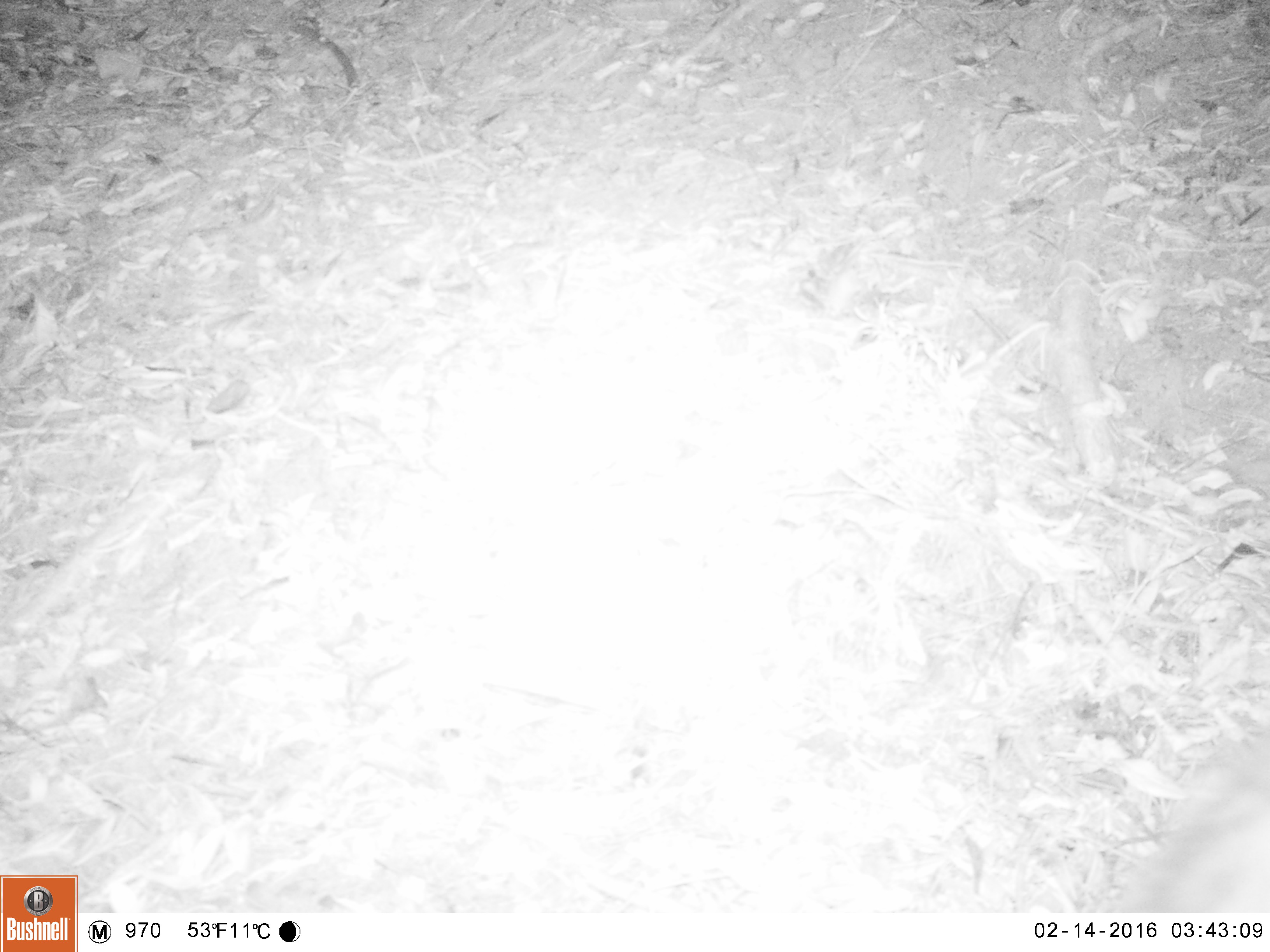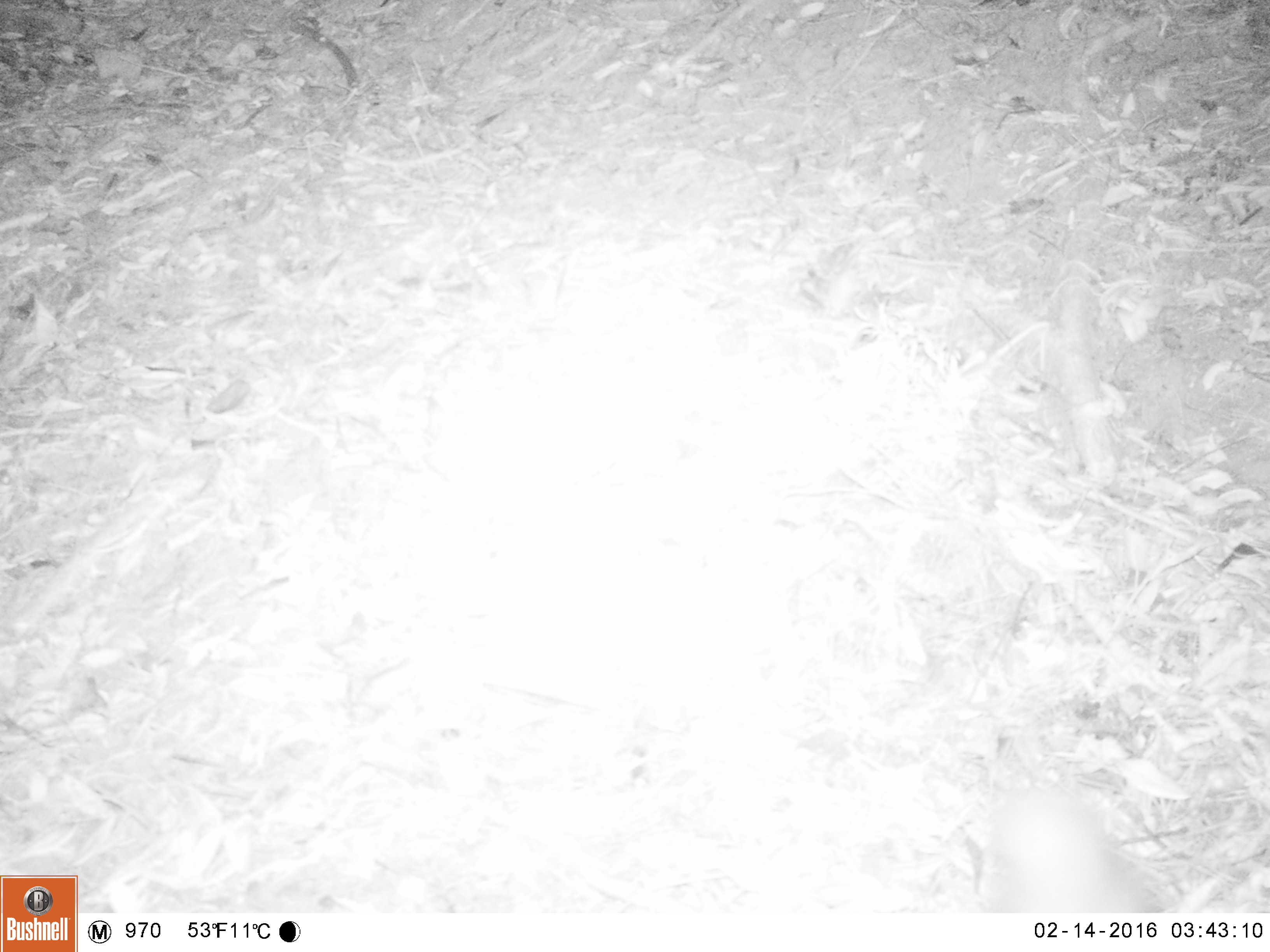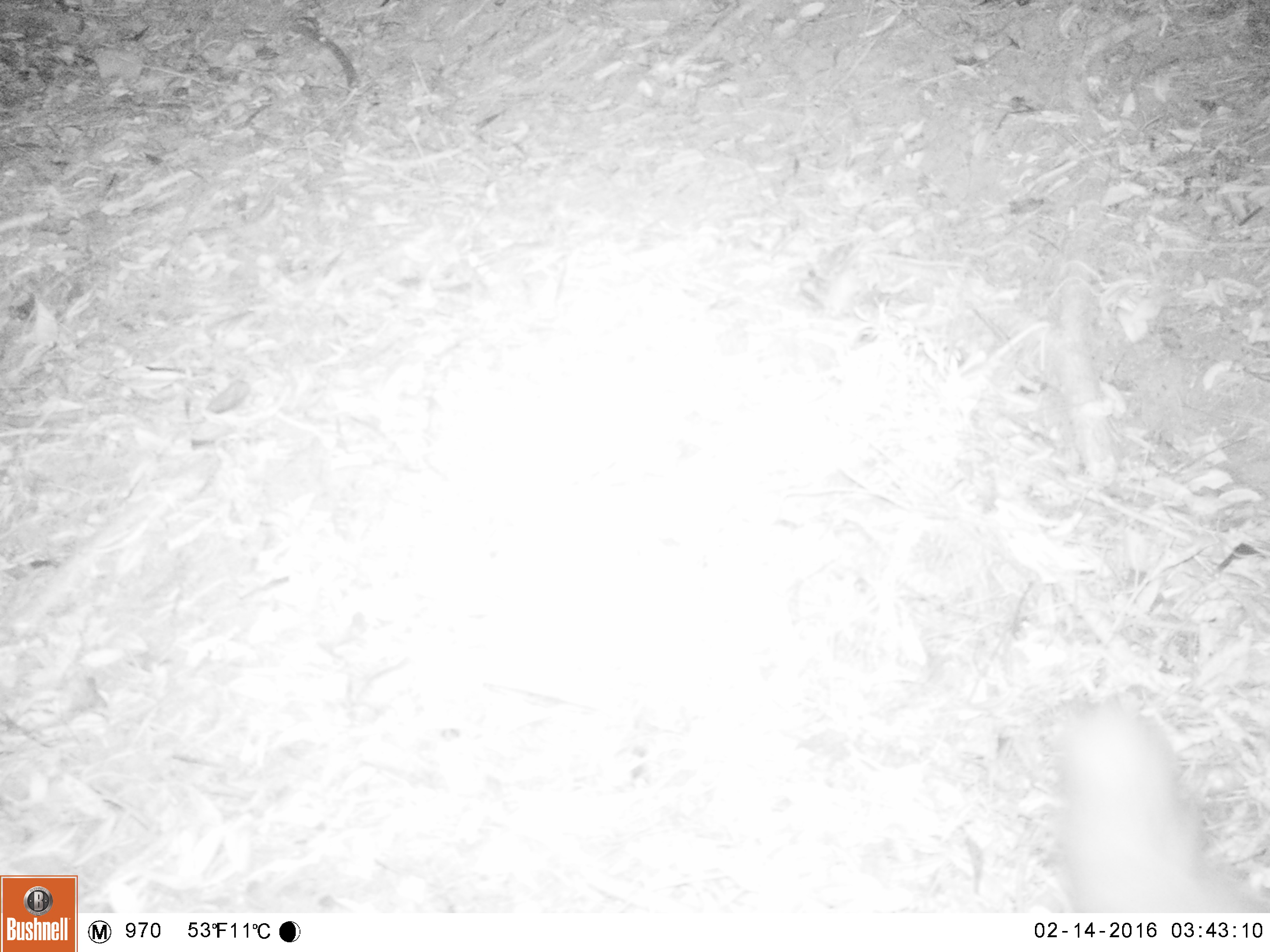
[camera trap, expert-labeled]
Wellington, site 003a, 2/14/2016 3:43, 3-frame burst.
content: unidentified animal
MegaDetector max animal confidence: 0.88